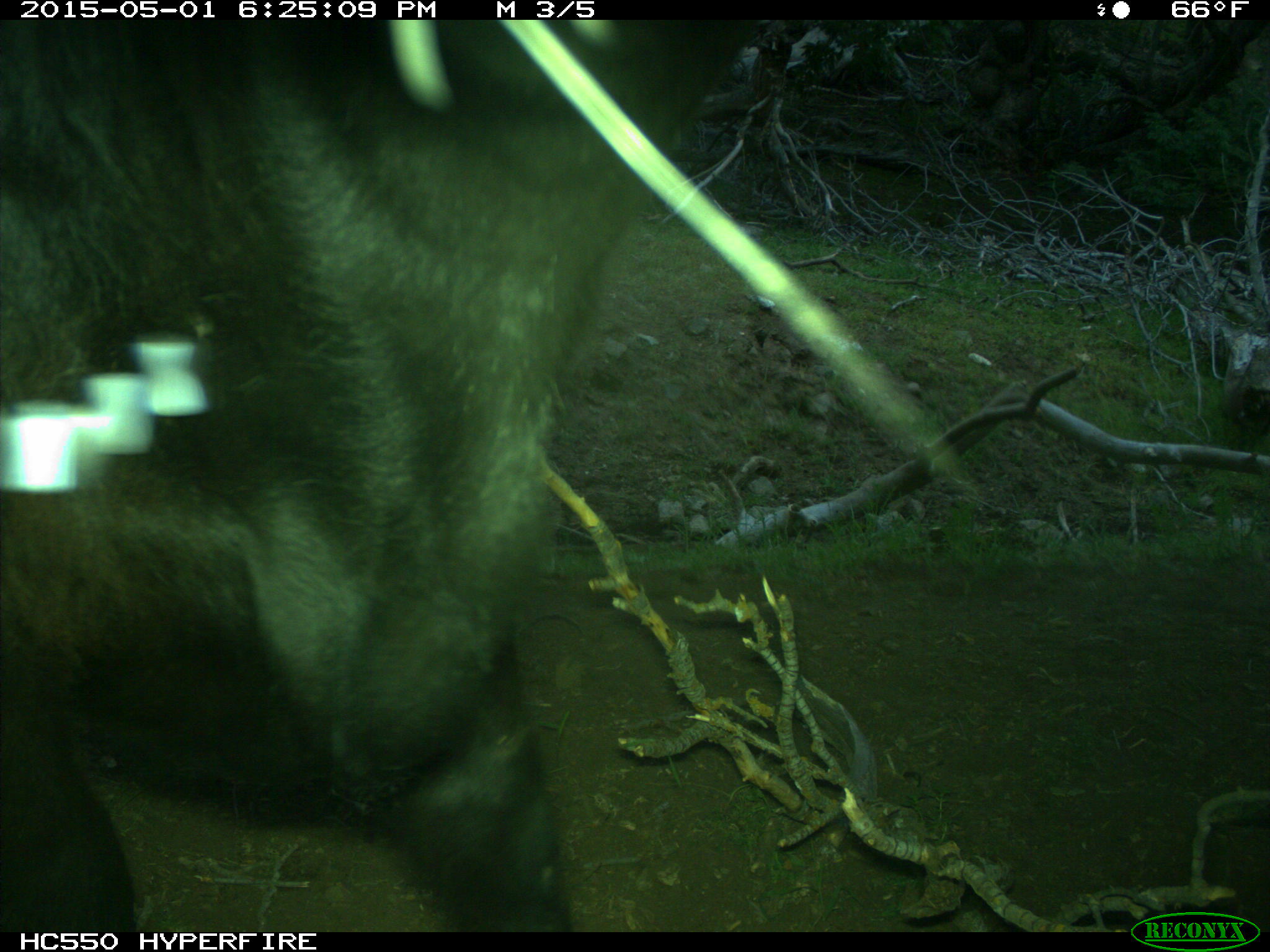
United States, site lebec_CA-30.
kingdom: Animalia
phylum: Chordata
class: Mammalia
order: Artiodactyla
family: Bovidae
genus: Bos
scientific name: Bos taurus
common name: domestic cow